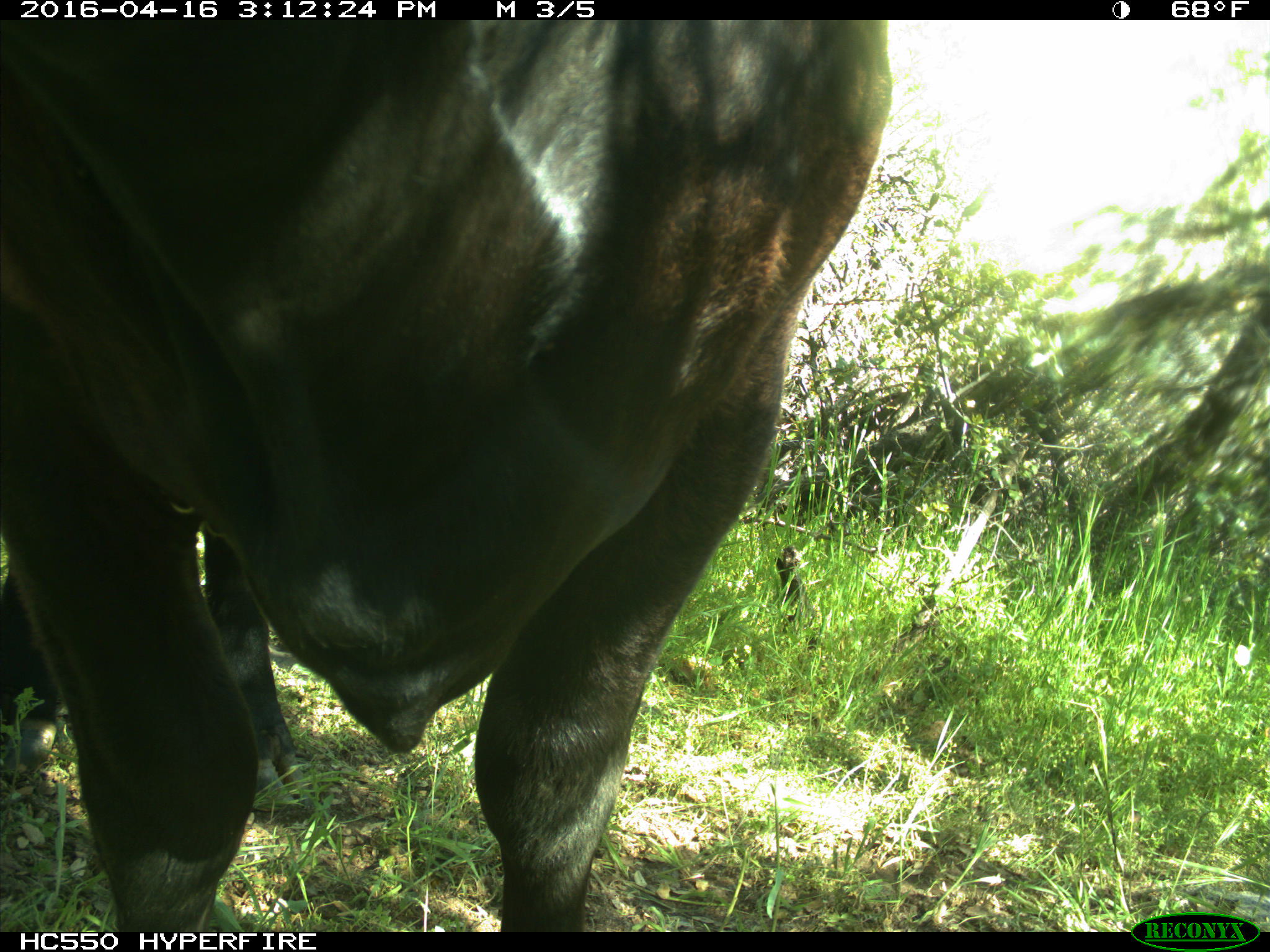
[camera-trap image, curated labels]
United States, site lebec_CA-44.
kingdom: Animalia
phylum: Chordata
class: Mammalia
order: Artiodactyla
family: Bovidae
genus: Bos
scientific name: Bos taurus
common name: domestic cow